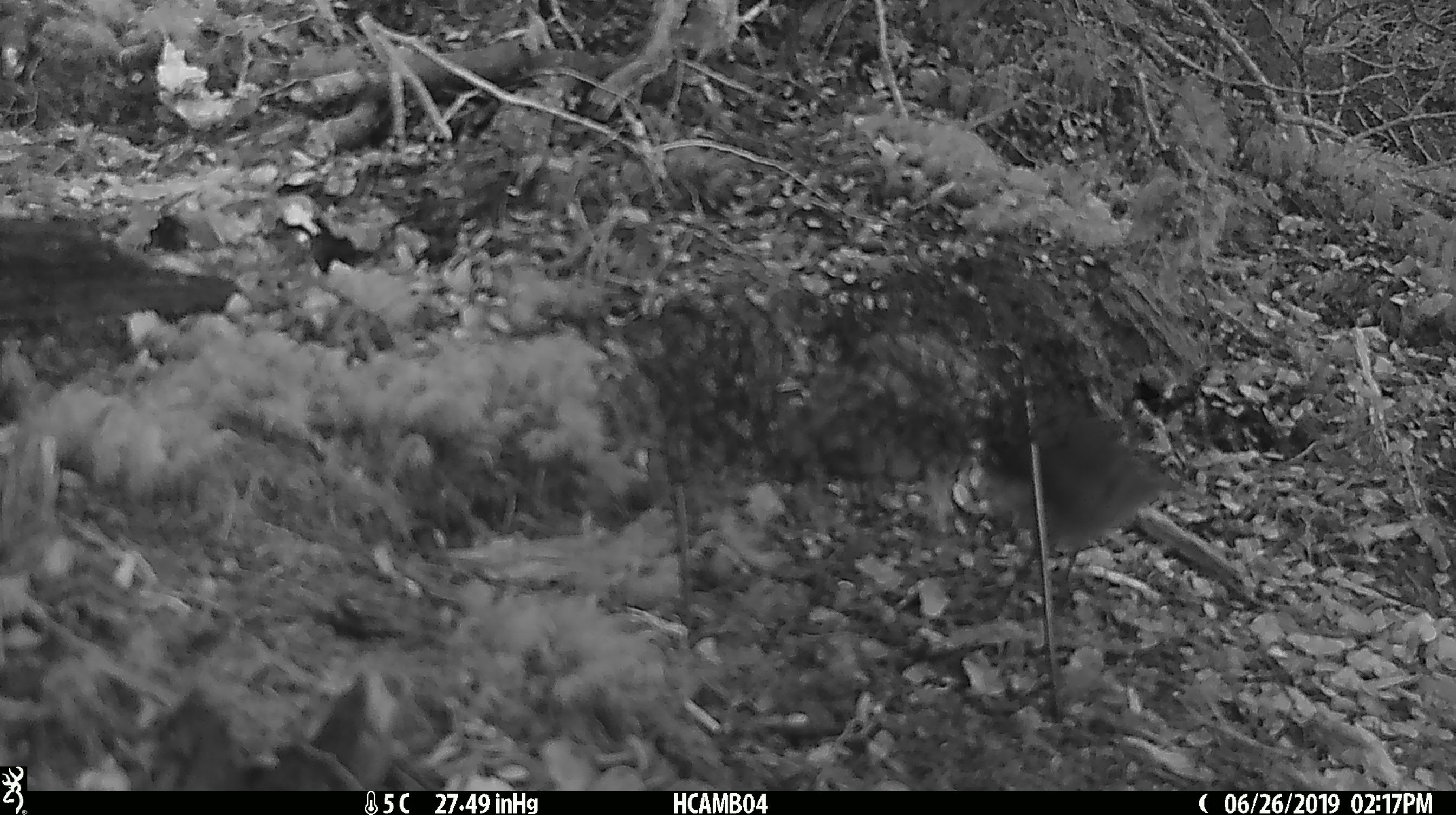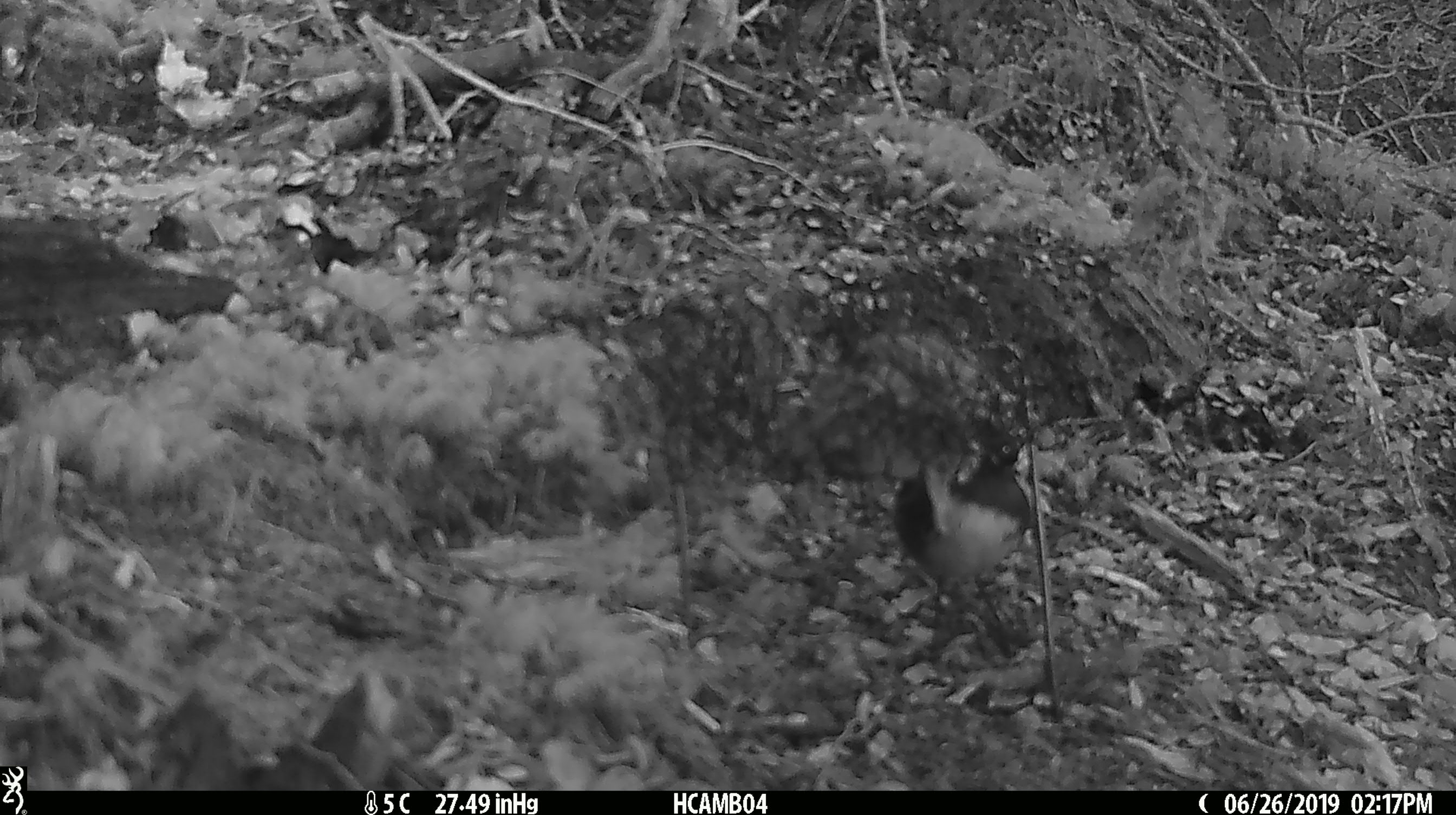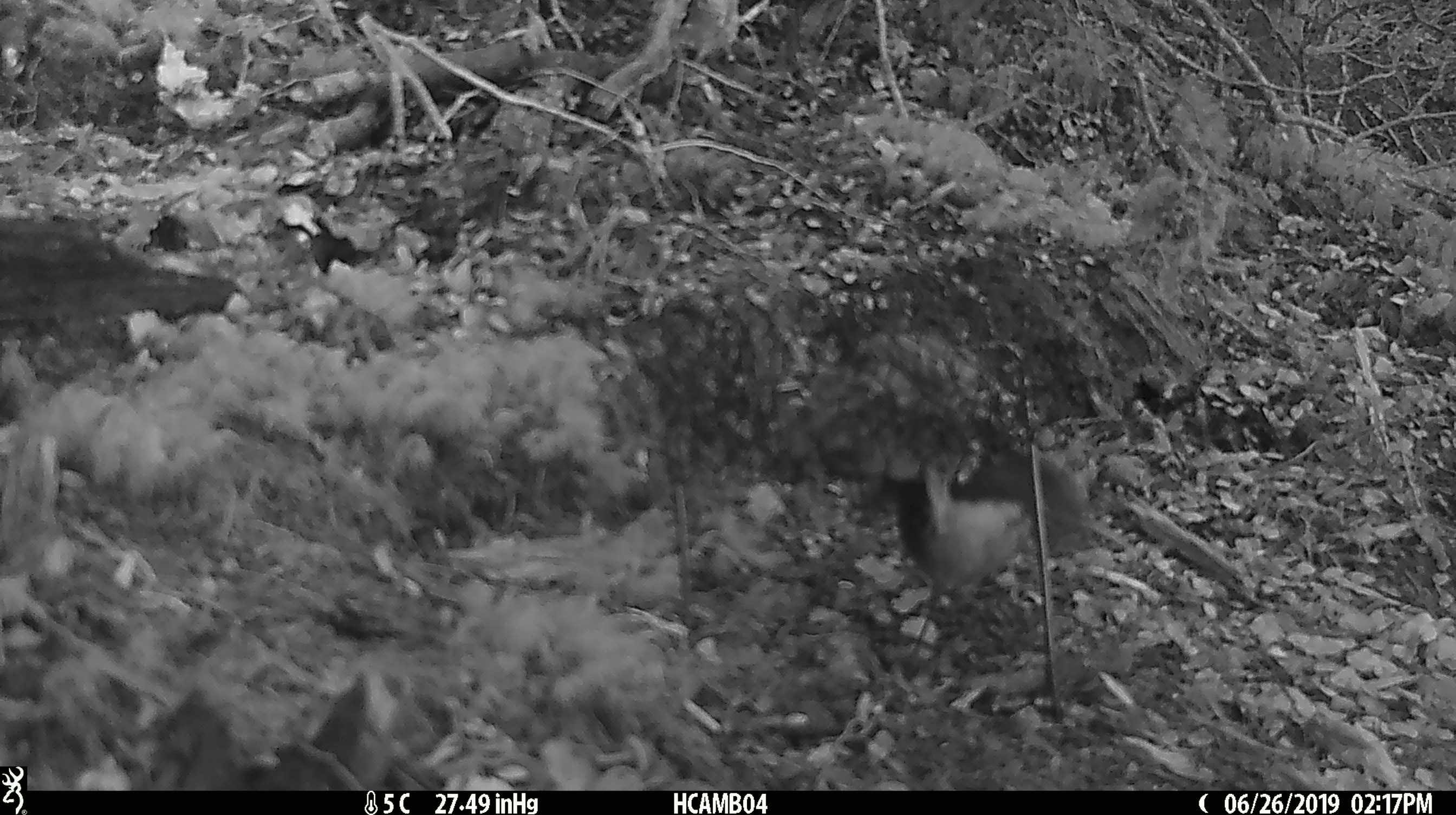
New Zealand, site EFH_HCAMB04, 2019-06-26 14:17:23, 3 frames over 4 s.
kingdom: Animalia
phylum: Chordata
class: Aves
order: Passeriformes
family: Petroicidae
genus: Petroica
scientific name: Petroica australis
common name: new zealand robin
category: robin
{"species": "robin (new zealand robin) (Petroica australis)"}